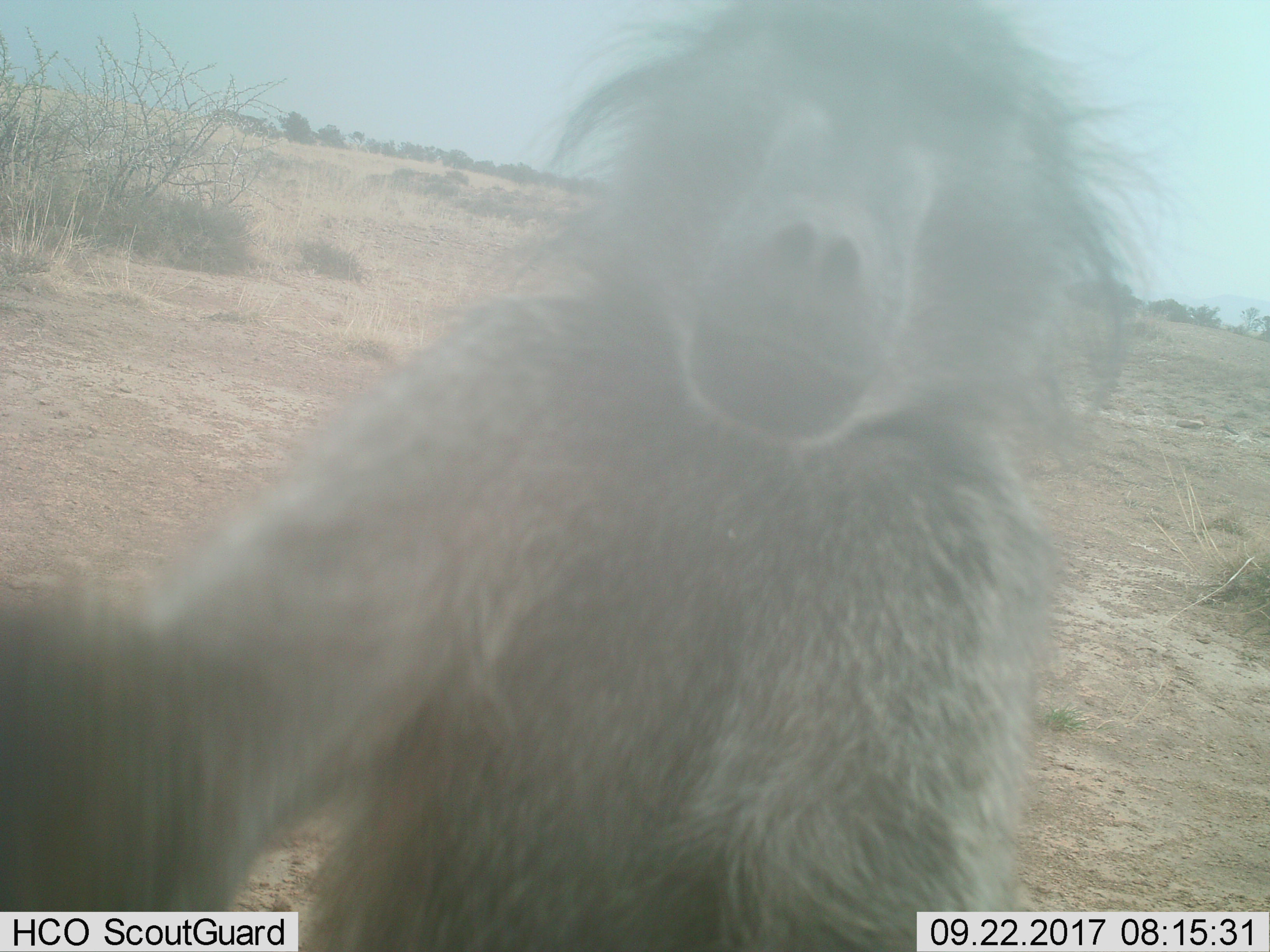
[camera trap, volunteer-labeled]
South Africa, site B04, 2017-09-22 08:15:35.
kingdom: Animalia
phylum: Chordata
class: Mammalia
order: Primates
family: Cercopithecidae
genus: Papio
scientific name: Papio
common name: baboon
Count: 1.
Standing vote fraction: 50%.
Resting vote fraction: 0%.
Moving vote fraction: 10%.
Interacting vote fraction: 40%.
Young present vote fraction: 0%.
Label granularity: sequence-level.